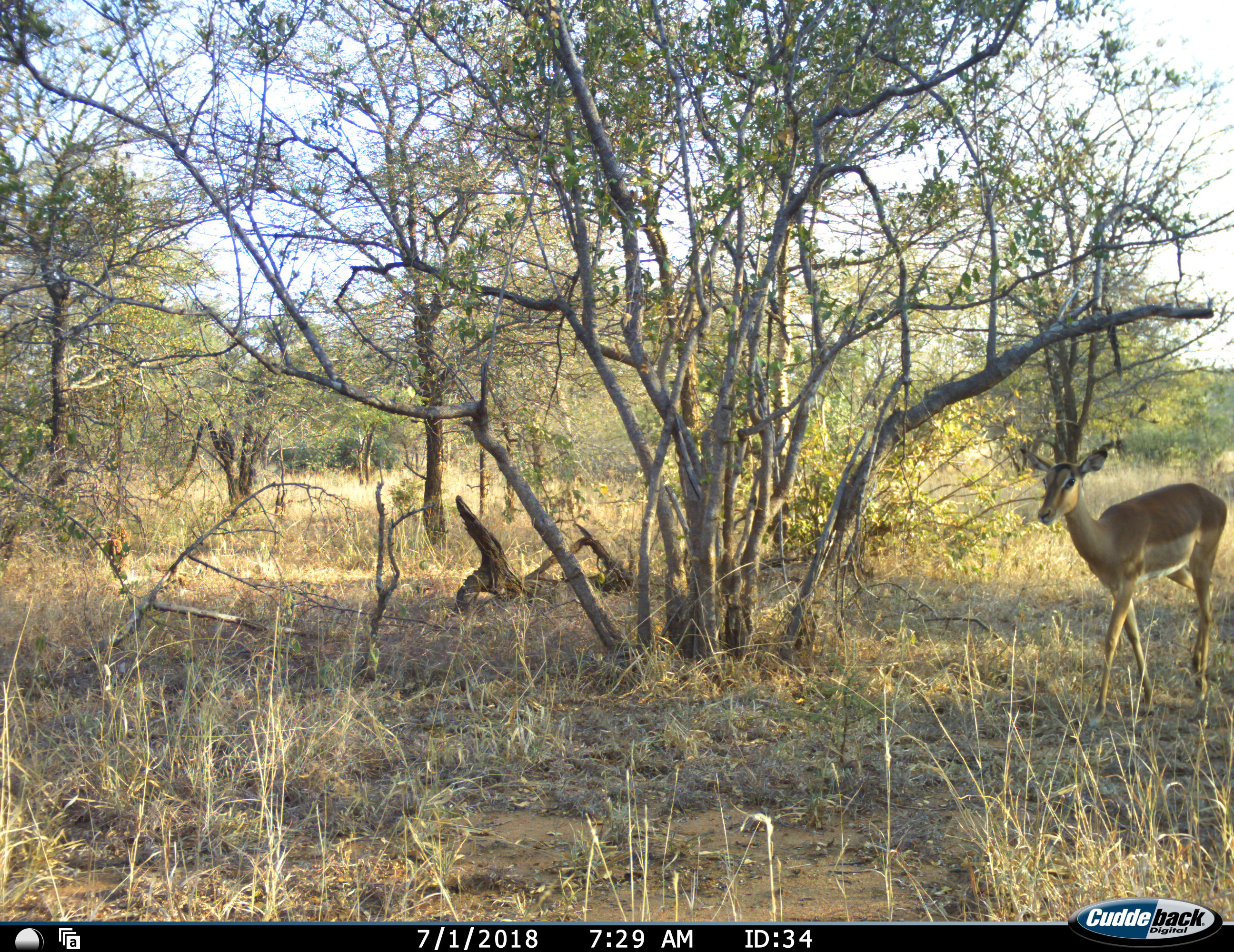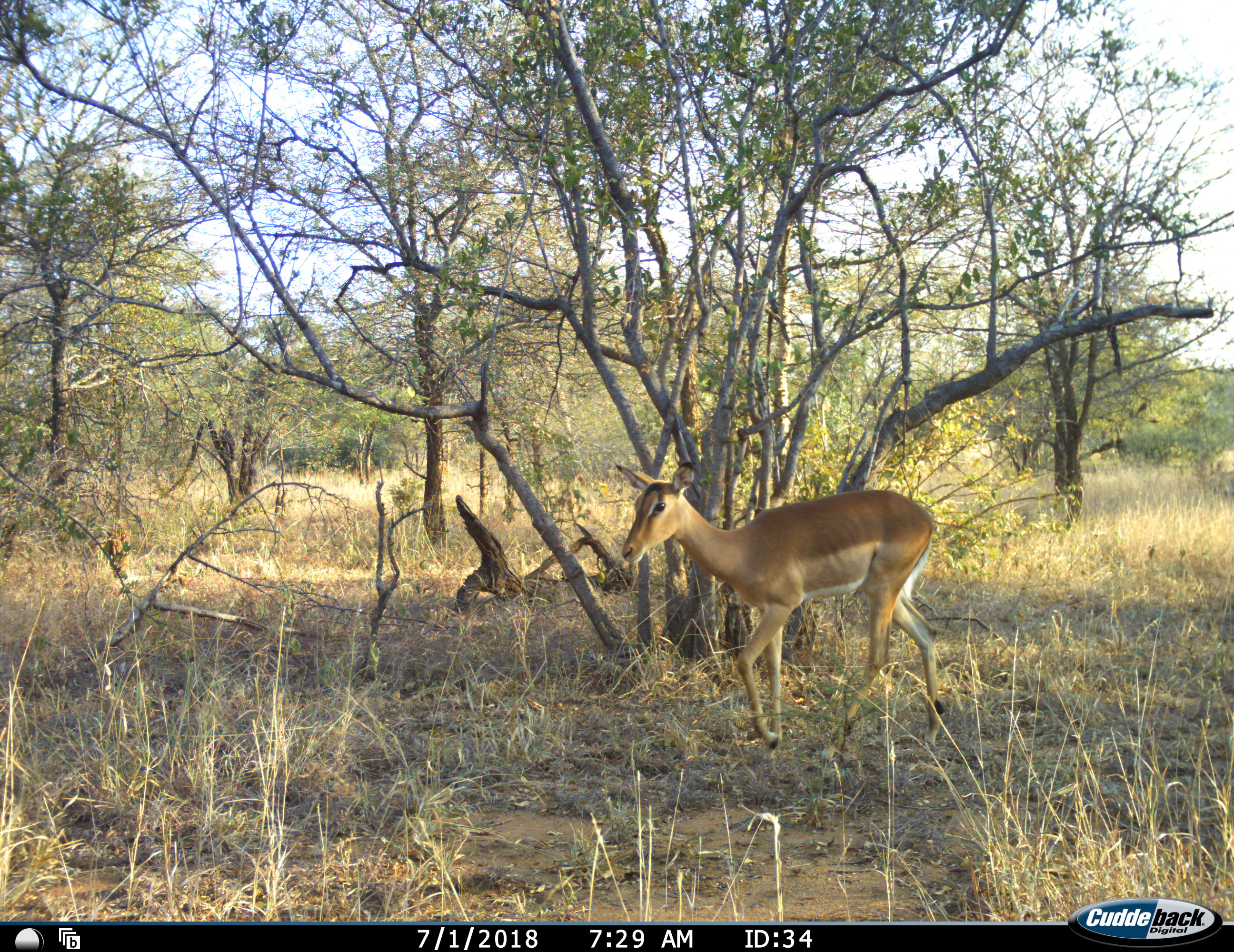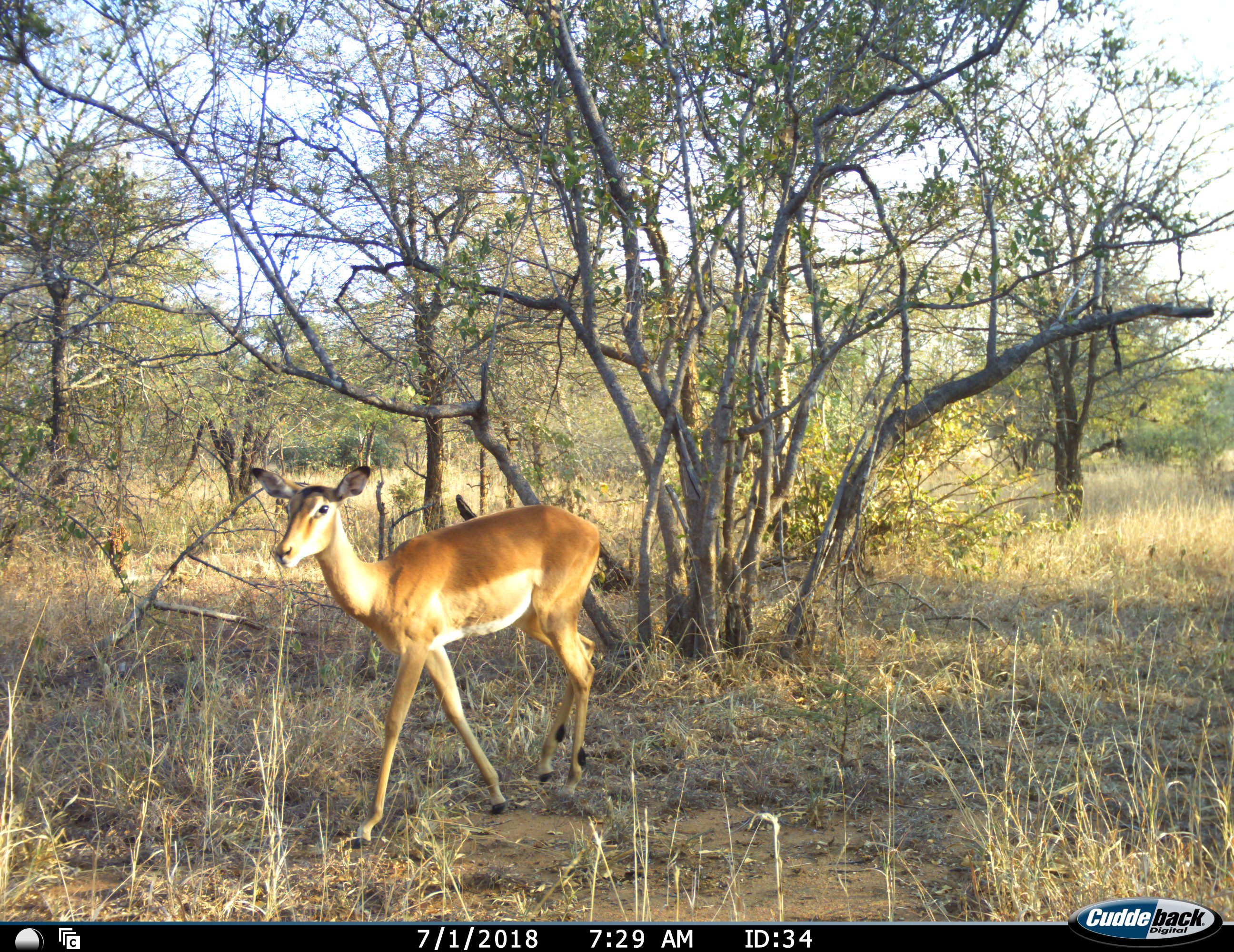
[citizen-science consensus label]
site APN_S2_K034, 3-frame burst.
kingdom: Animalia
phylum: Chordata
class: Mammalia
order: Artiodactyla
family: Bovidae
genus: Aepyceros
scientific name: Aepyceros melampus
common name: impala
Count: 1.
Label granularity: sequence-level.